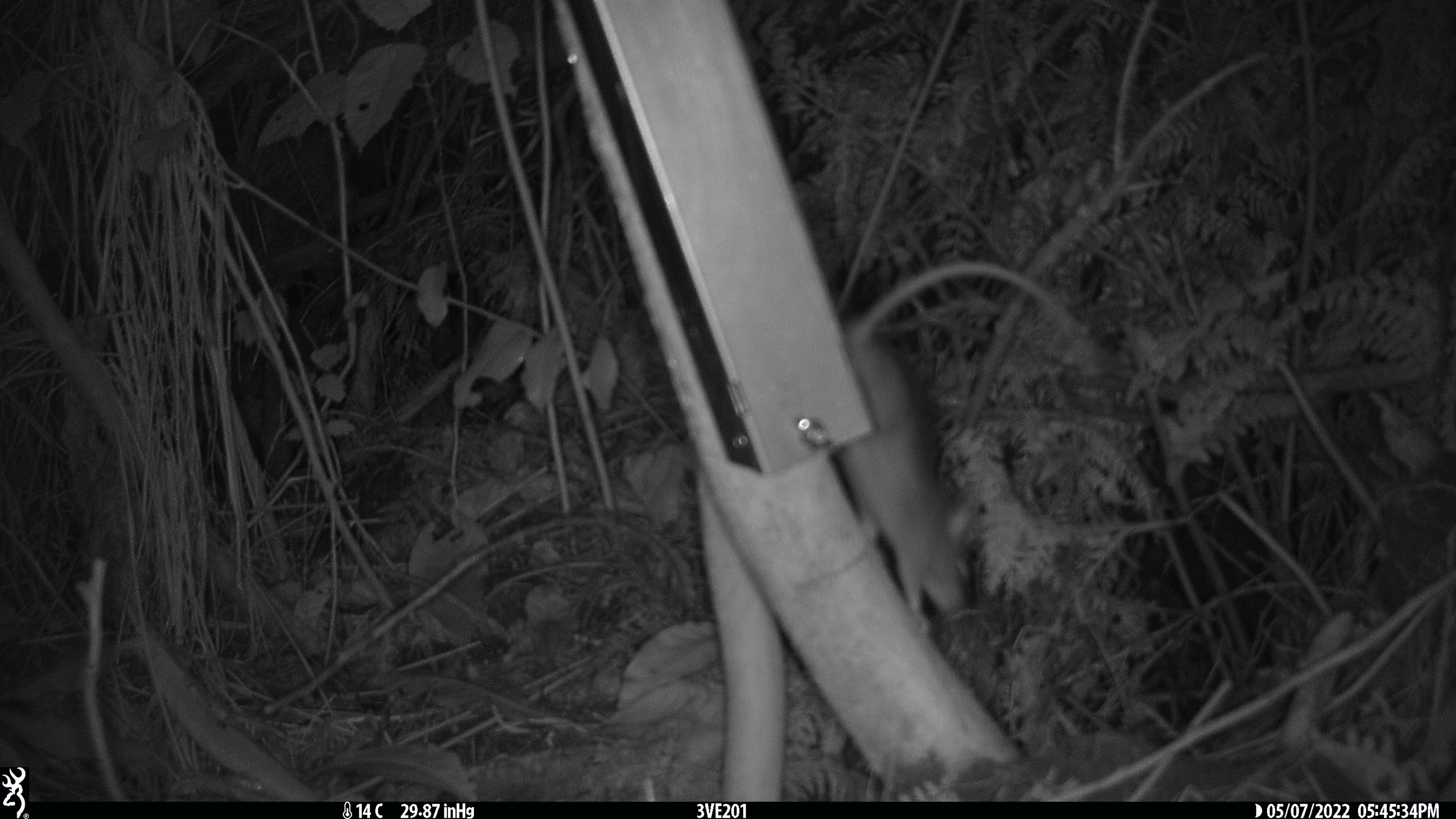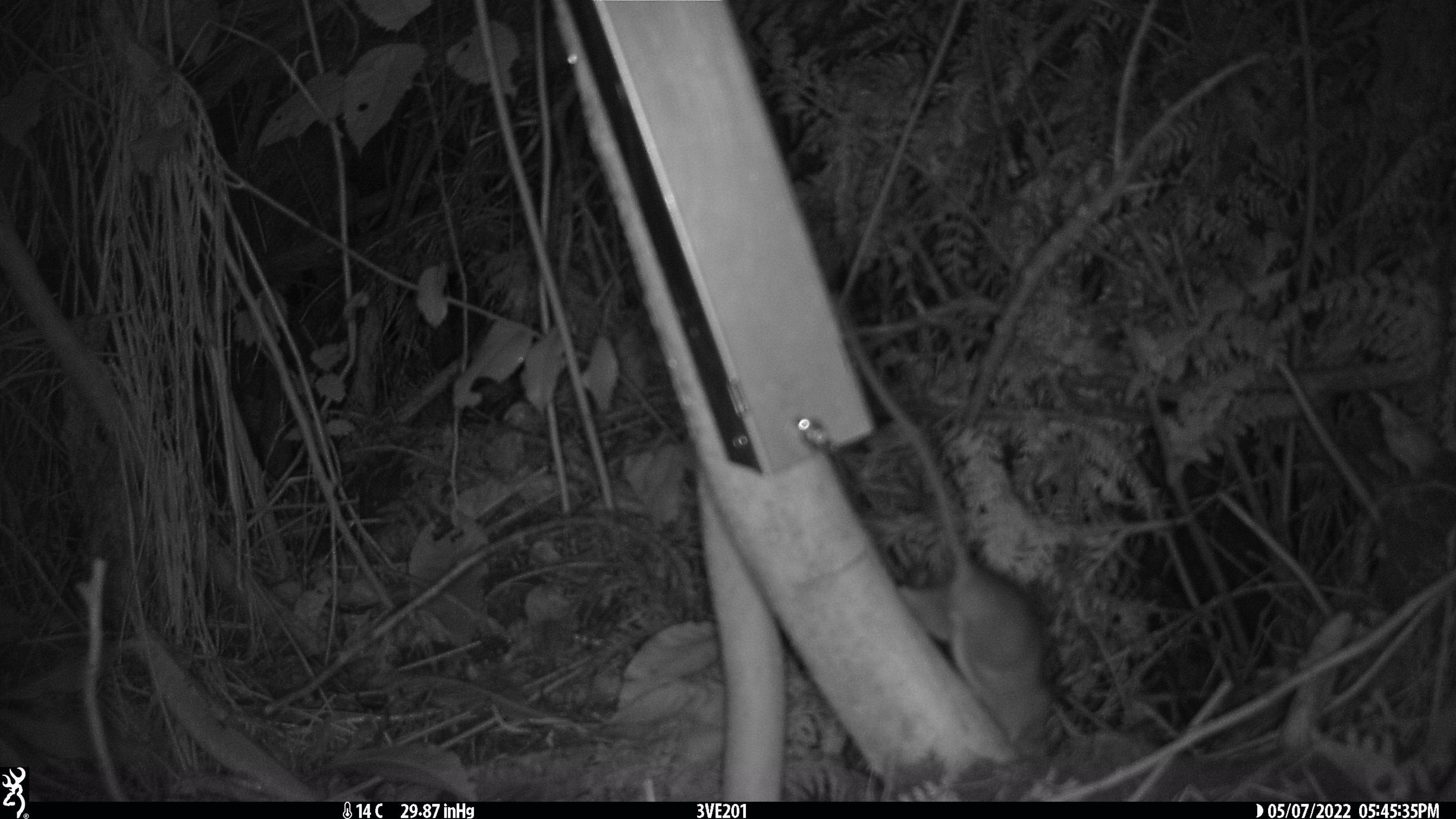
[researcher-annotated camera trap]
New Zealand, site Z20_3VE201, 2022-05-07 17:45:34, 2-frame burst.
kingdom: Animalia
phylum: Chordata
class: Mammalia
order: Rodentia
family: Muridae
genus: Rattus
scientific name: Rattus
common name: rat